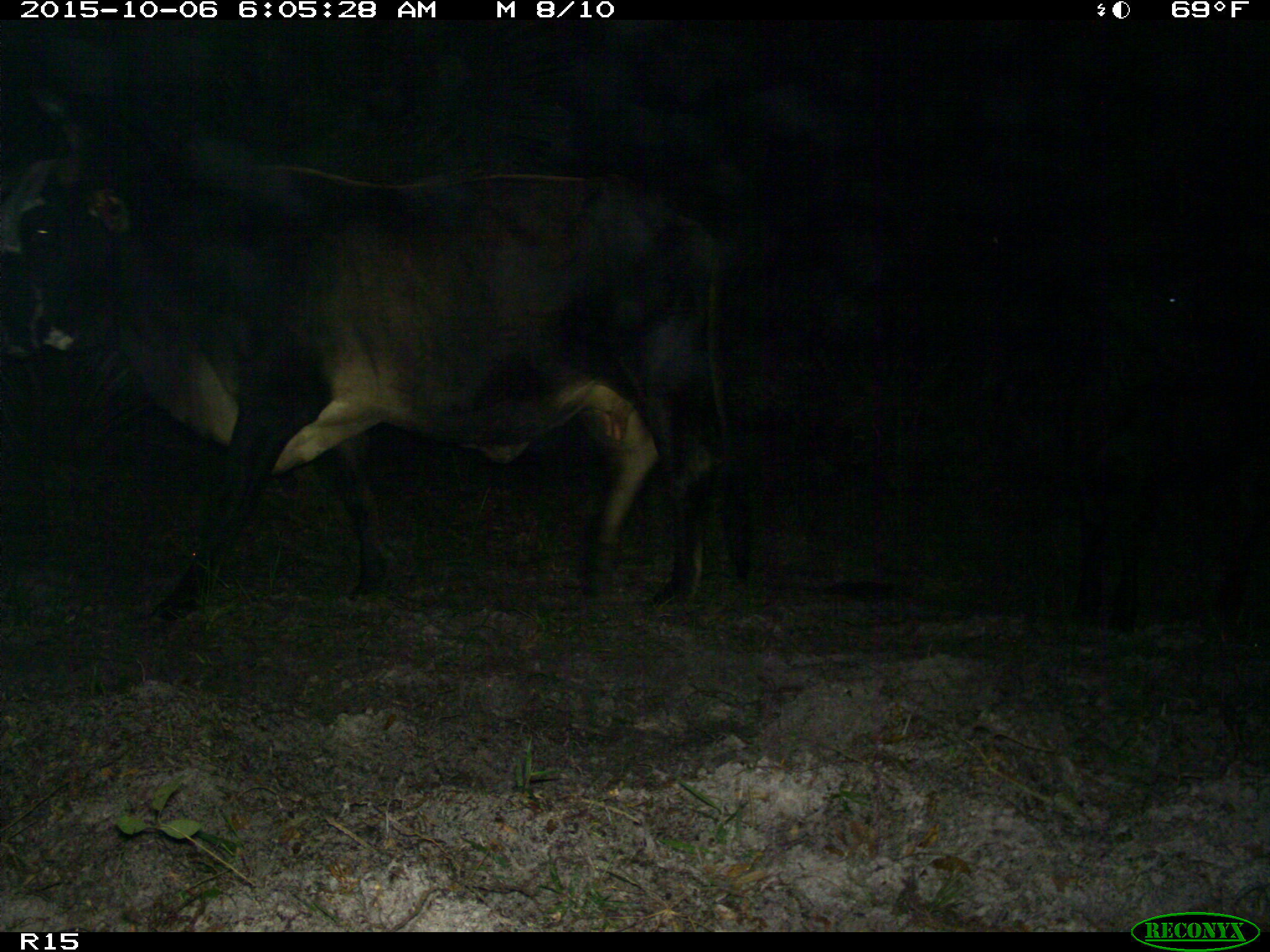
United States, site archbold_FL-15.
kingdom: Animalia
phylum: Chordata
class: Mammalia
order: Artiodactyla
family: Bovidae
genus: Bos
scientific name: Bos taurus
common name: domestic cow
Bos taurus (domestic cow).